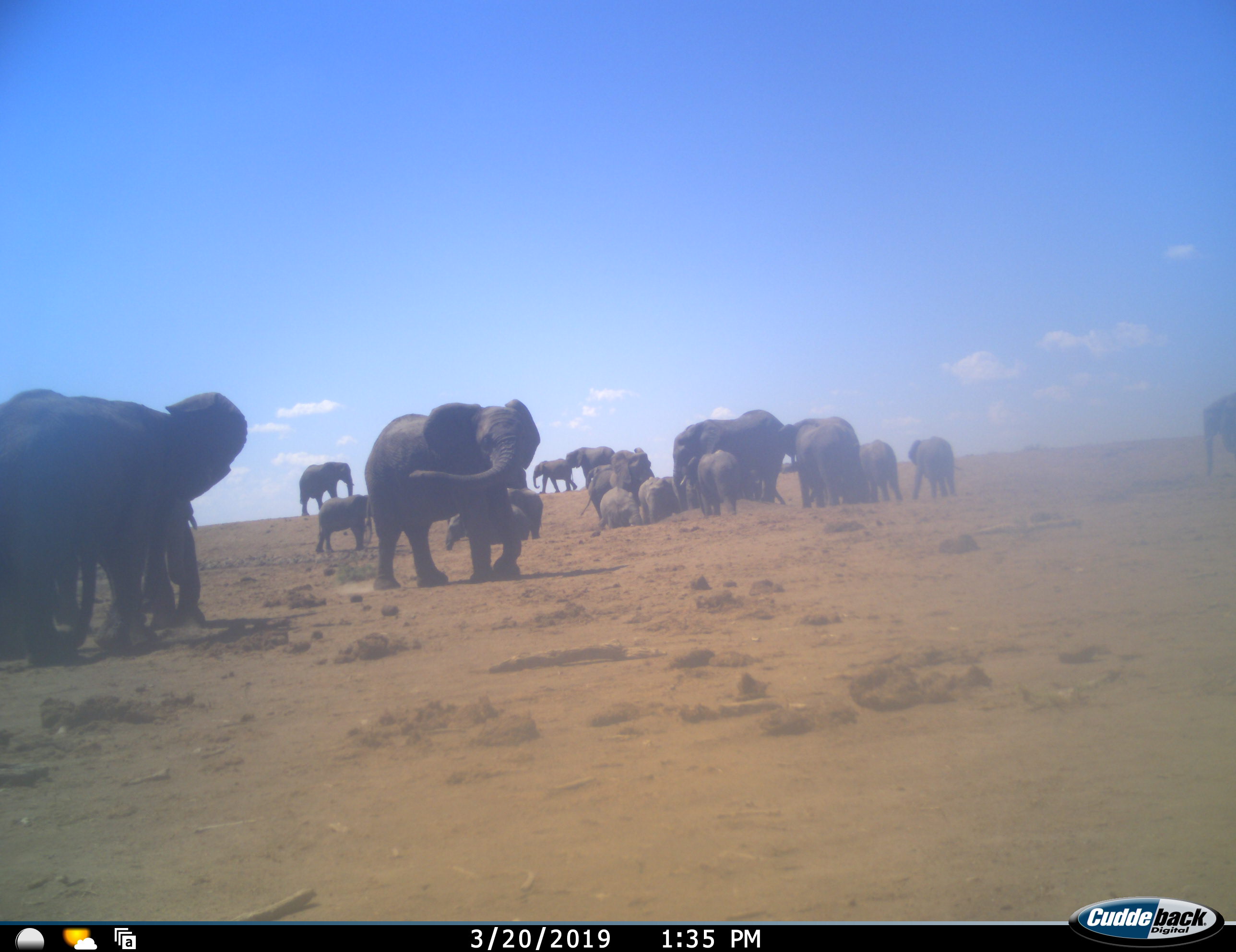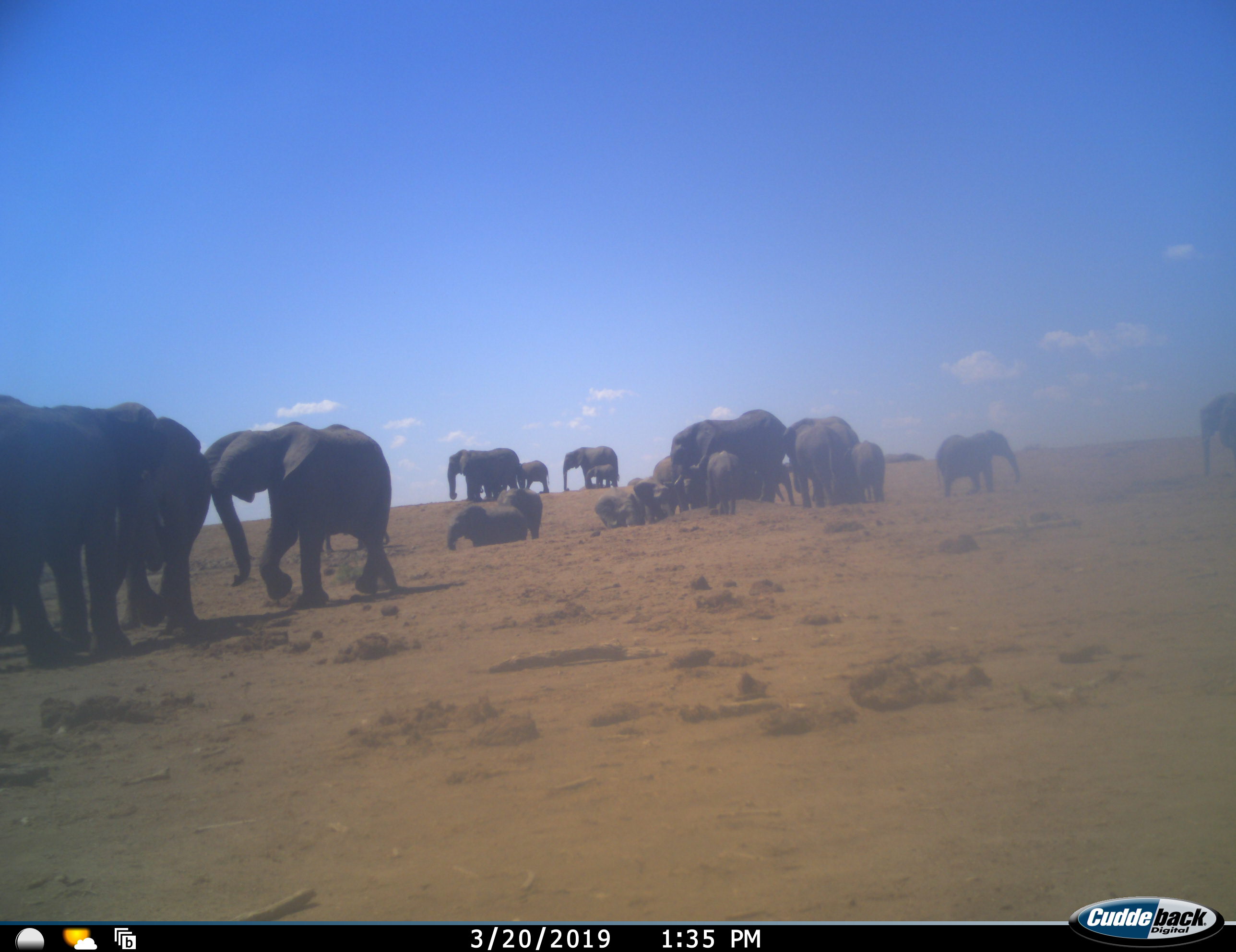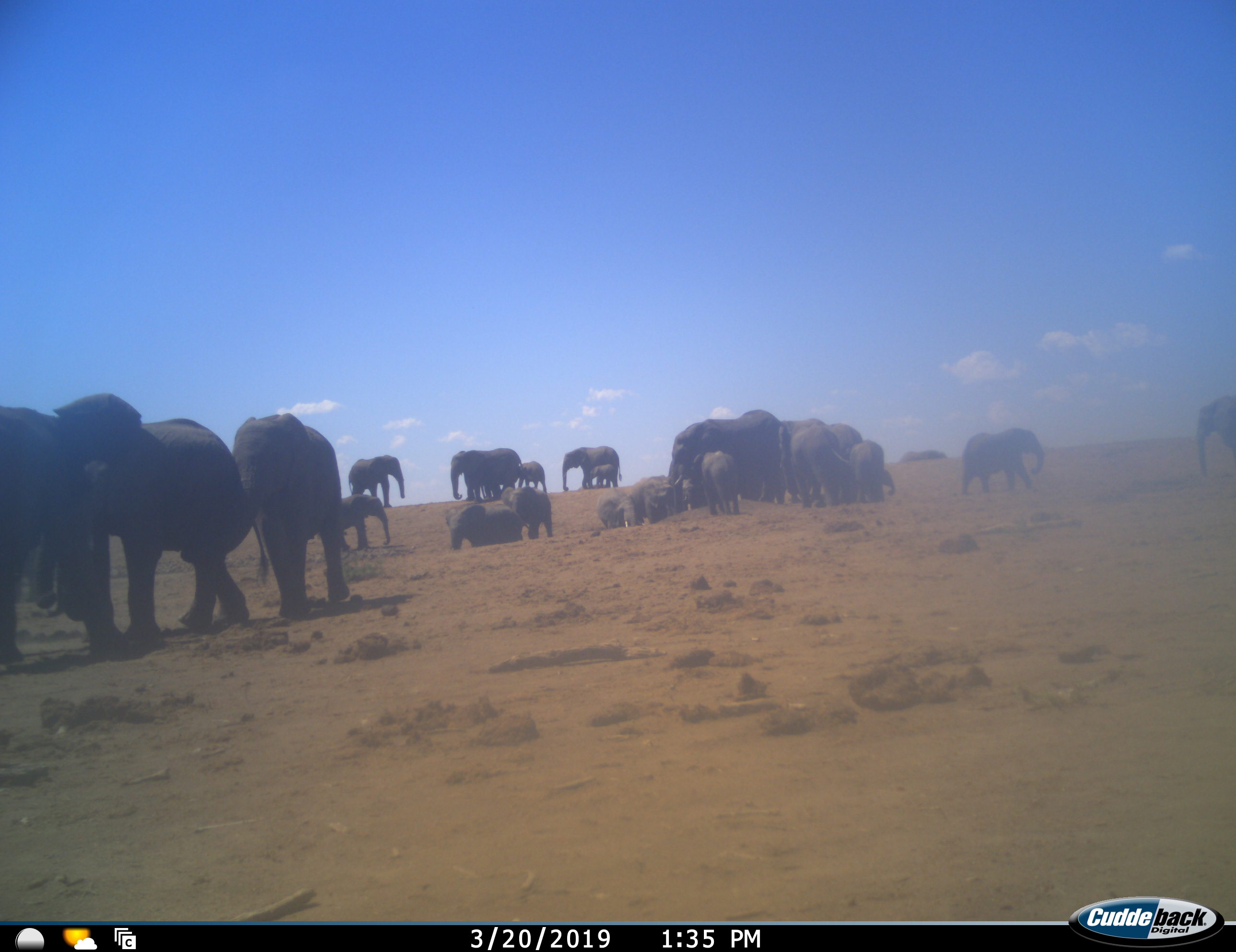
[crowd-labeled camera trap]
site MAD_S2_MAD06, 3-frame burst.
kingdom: Animalia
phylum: Chordata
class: Mammalia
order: Proboscidea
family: Elephantidae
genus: Loxodonta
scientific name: Loxodonta africana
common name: african bush elephant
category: elephant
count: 11-50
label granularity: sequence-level